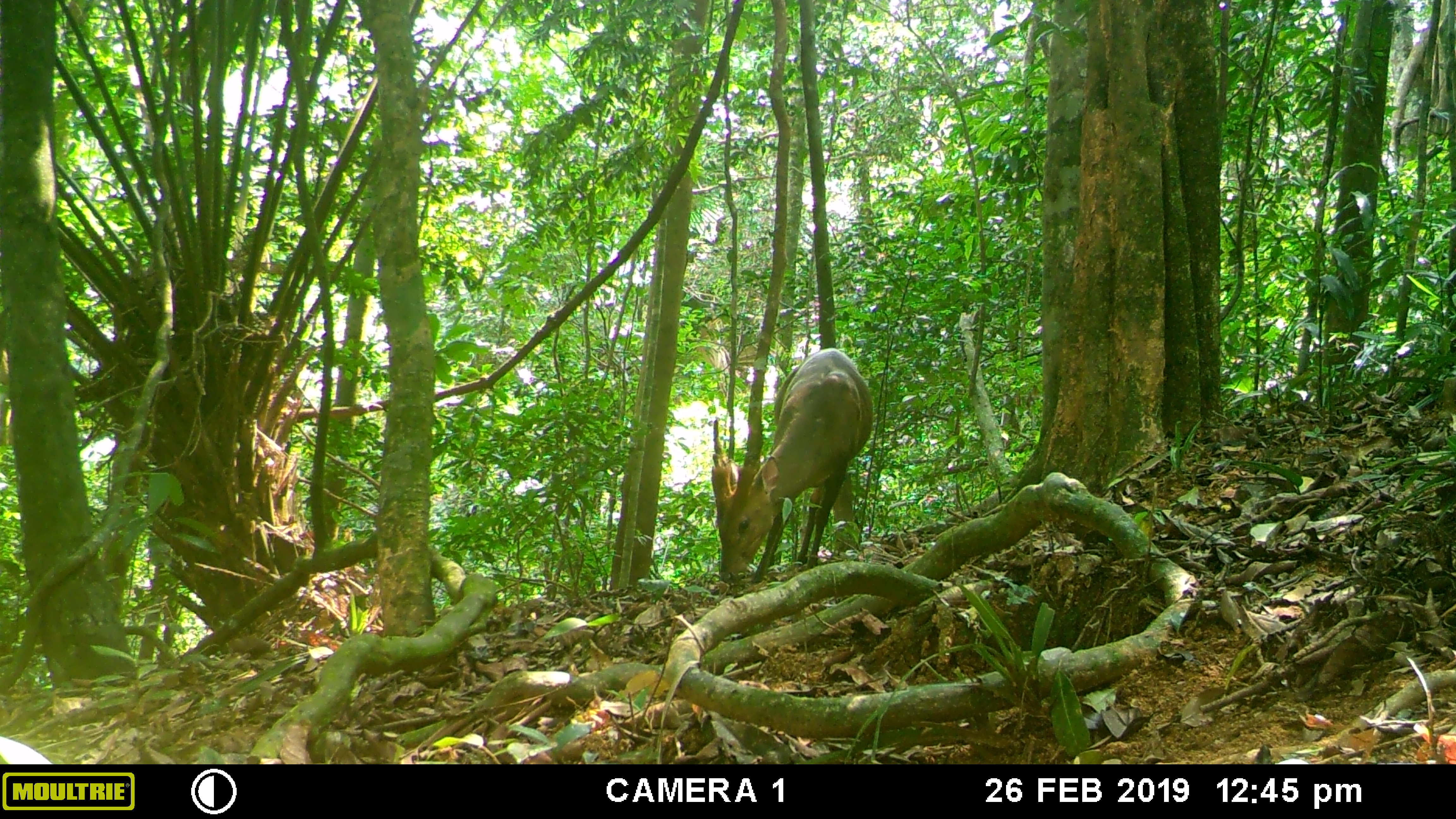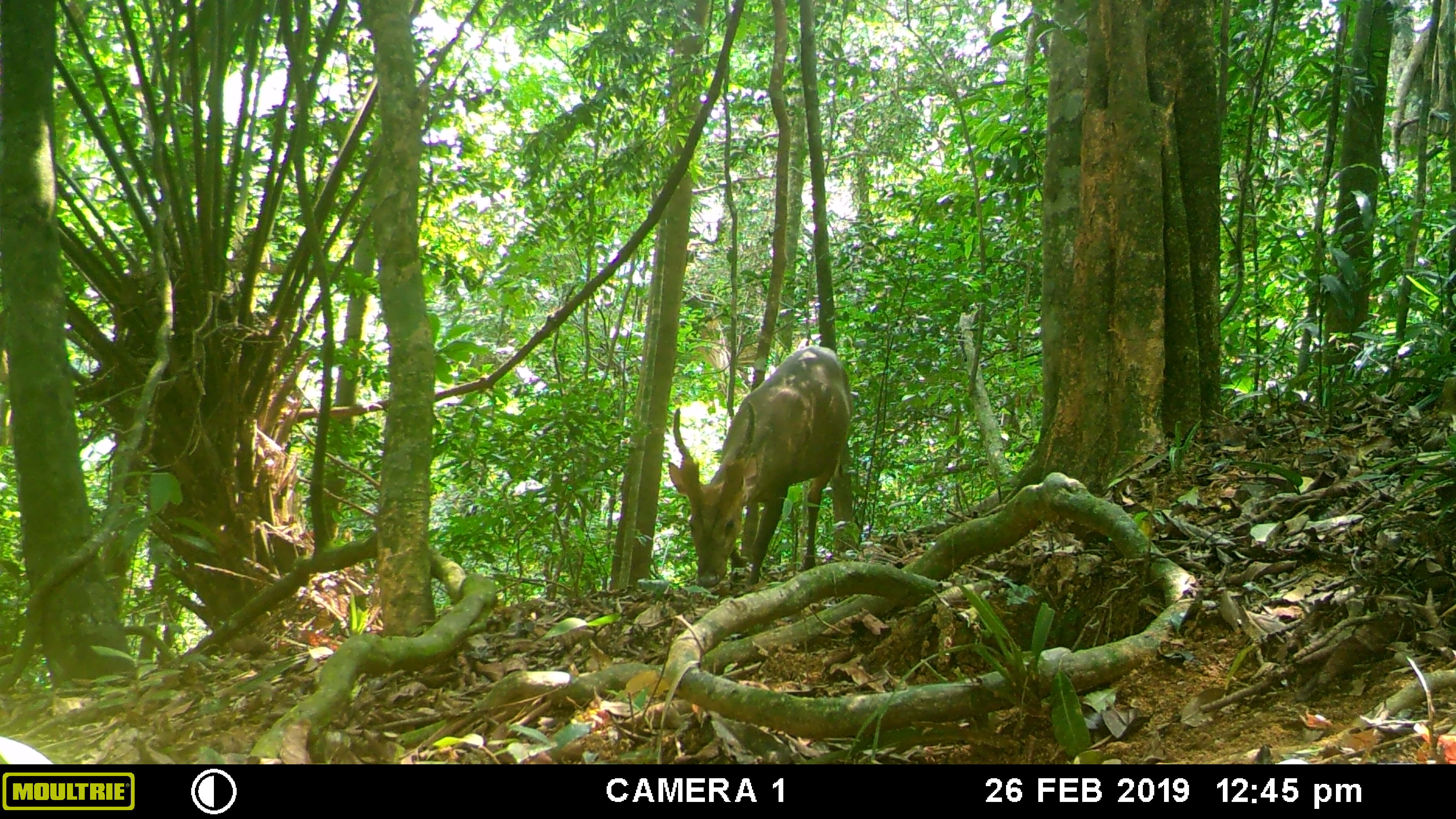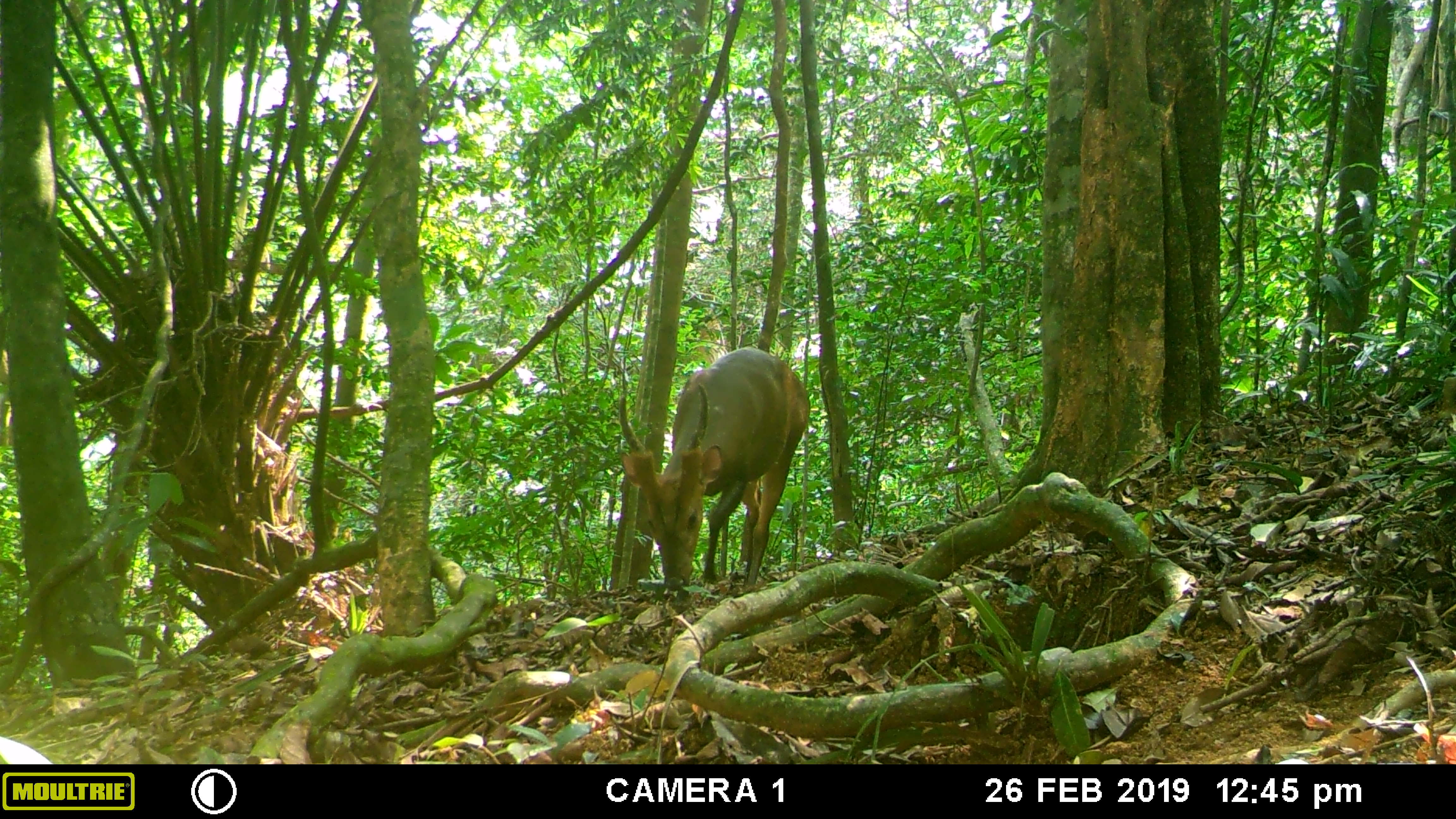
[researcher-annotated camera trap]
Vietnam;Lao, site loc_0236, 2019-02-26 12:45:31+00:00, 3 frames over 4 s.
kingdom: Animalia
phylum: Chordata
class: Mammalia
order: Artiodactyla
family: Cervidae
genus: Muntiacus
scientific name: Muntiacus vuquangensis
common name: large-antlered muntjac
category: large antlered muntjac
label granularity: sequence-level